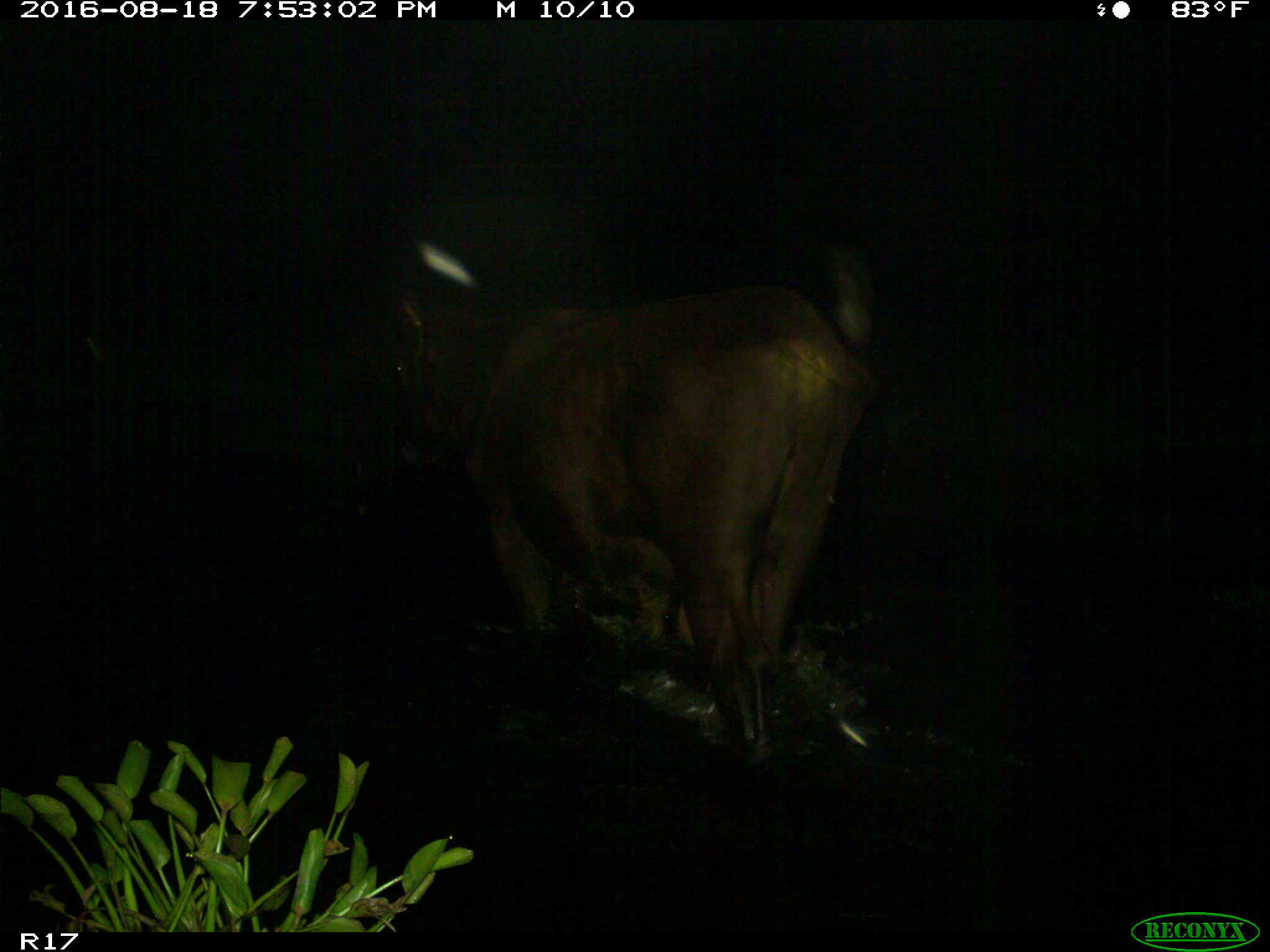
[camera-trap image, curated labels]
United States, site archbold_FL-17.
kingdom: Animalia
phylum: Chordata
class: Mammalia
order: Artiodactyla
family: Bovidae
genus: Bos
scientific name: Bos taurus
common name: domestic cow